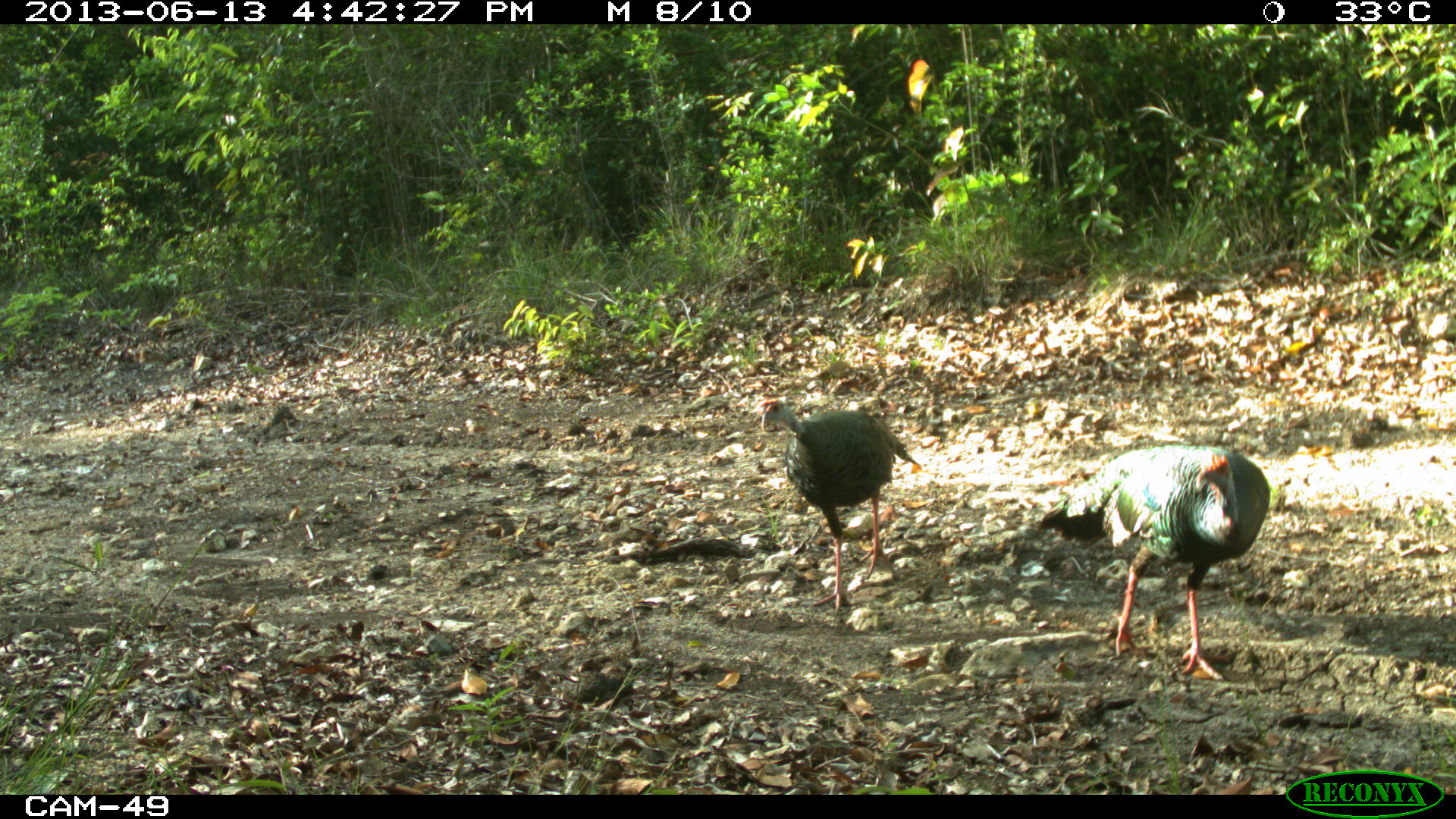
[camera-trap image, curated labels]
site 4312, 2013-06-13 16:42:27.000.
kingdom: Animalia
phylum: Chordata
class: Aves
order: Galliformes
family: Phasianidae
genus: Meleagris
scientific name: Meleagris ocellata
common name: ocellated turkey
Meleagris ocellata (ocellated turkey), count 2.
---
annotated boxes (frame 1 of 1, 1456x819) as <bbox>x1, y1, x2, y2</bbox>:
meleagris ocellata: <bbox>1036, 443, 1270, 682</bbox>; <bbox>757, 397, 922, 611</bbox>